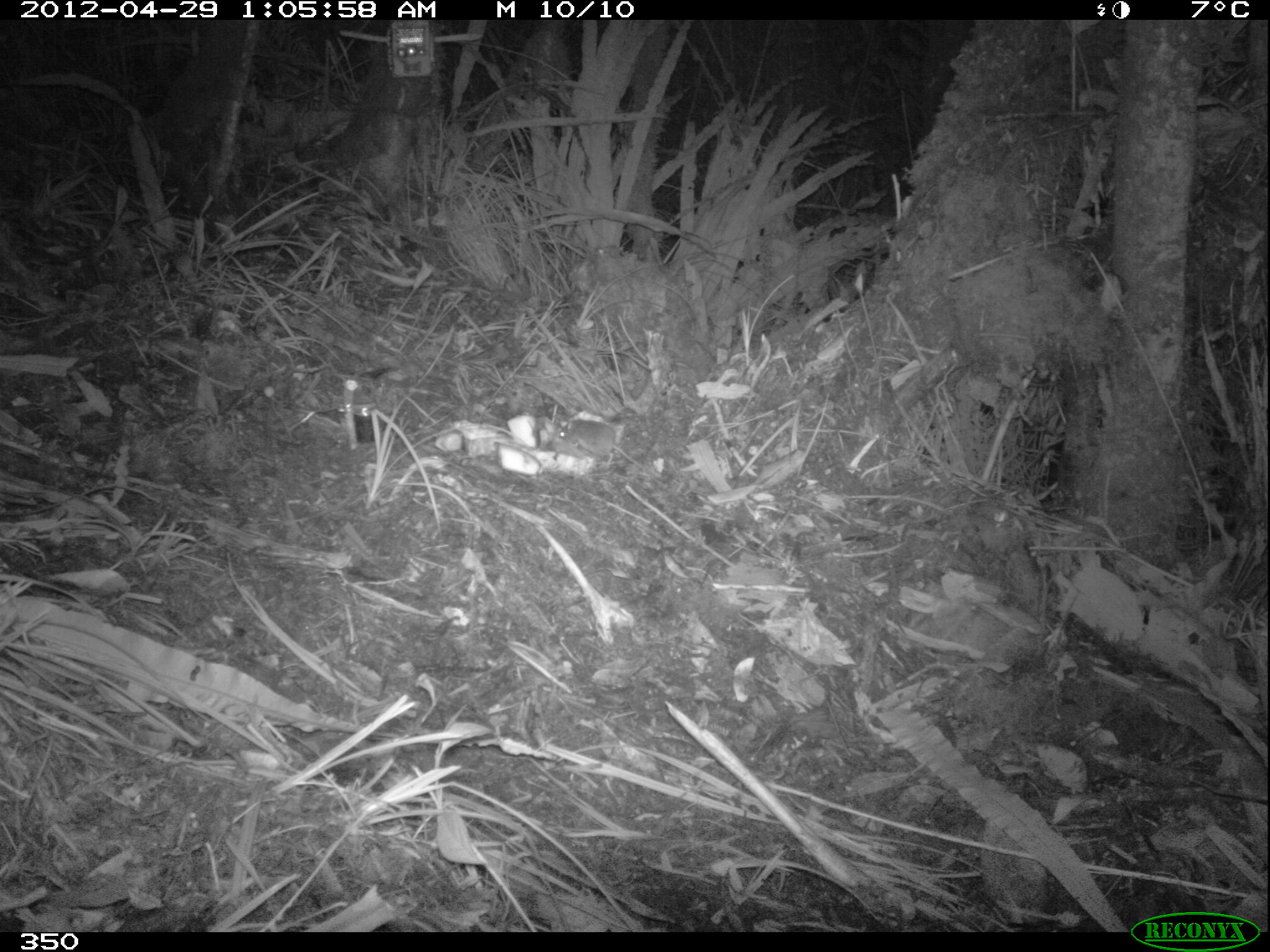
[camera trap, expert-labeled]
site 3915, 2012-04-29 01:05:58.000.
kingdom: Animalia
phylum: Chordata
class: Mammalia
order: Rodentia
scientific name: Rodentia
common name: rodents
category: unknown rodent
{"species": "unknown rodent (rodents) (Rodentia)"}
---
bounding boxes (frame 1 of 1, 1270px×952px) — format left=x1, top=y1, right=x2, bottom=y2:
unknown rodent: left=558, top=419, right=653, bottom=478